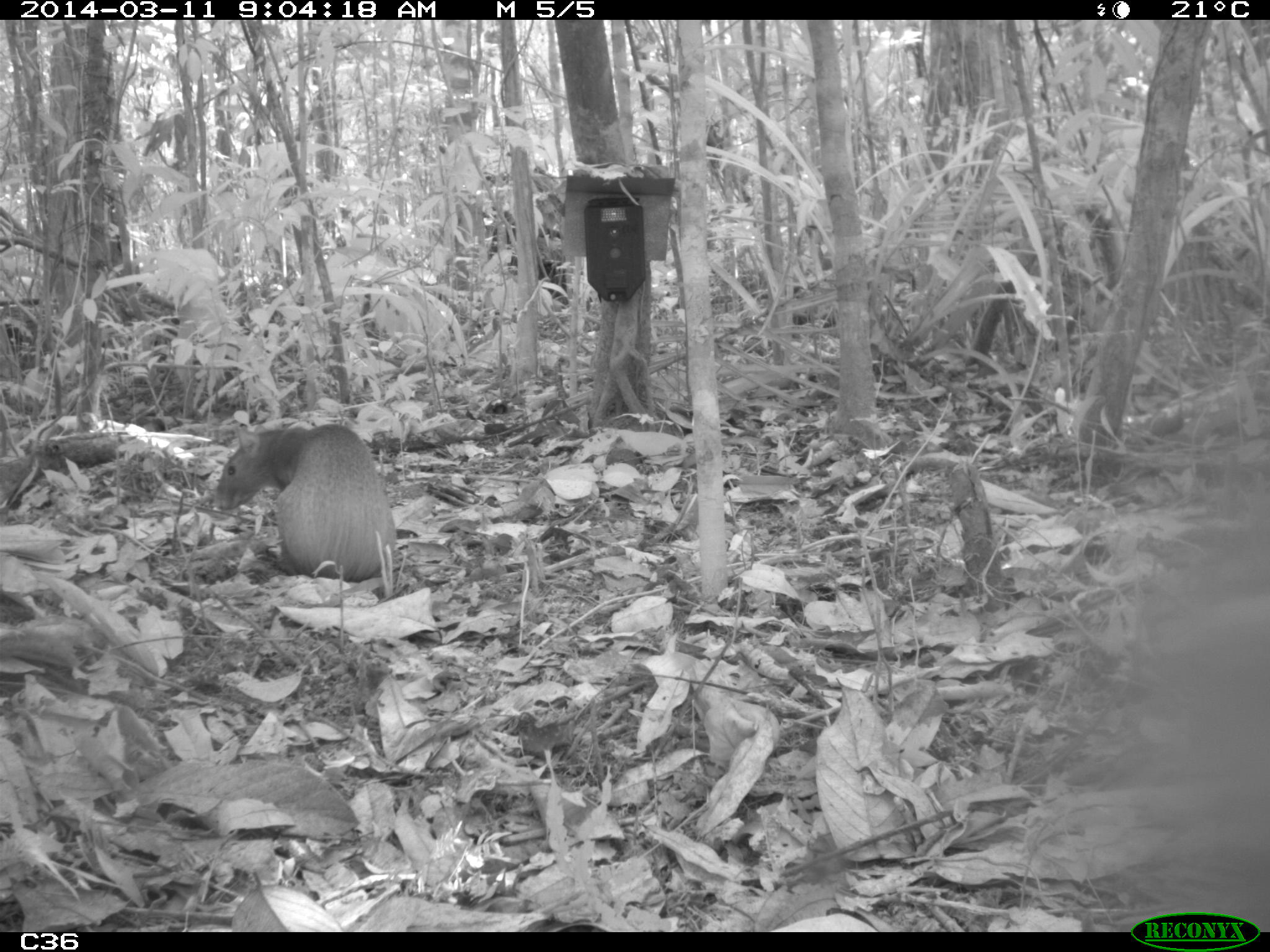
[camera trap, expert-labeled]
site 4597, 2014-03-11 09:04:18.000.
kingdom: Animalia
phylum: Chordata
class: Mammalia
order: Rodentia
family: Dasyproctidae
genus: Dasyprocta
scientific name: Dasyprocta leporina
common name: red-rumped agouti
Dasyprocta leporina (red-rumped agouti), count 1, age adult.